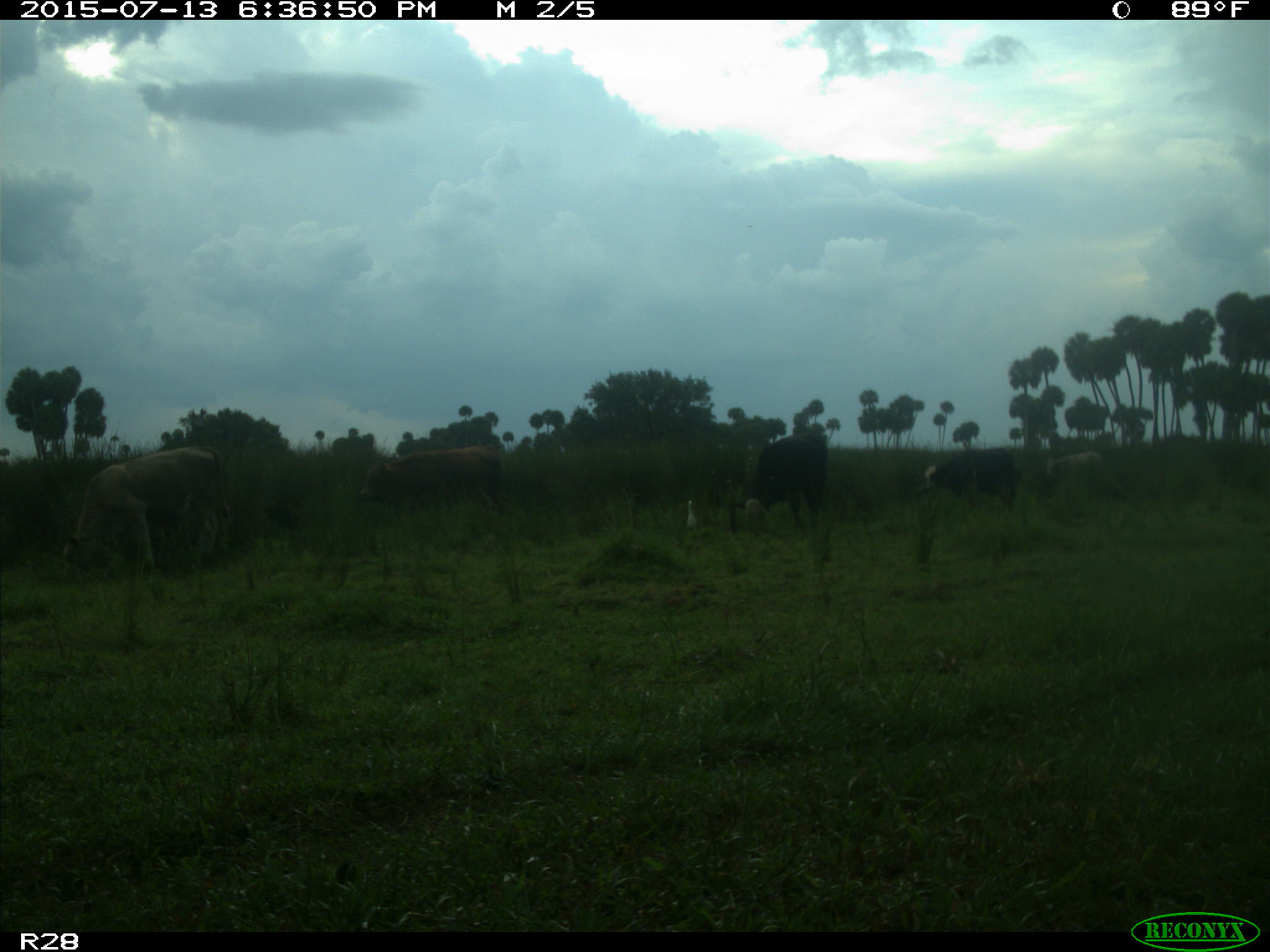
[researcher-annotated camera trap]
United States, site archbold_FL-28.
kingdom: Animalia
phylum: Chordata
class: Mammalia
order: Artiodactyla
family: Bovidae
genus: Bos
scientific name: Bos taurus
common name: domestic cow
Bos taurus (domestic cow).